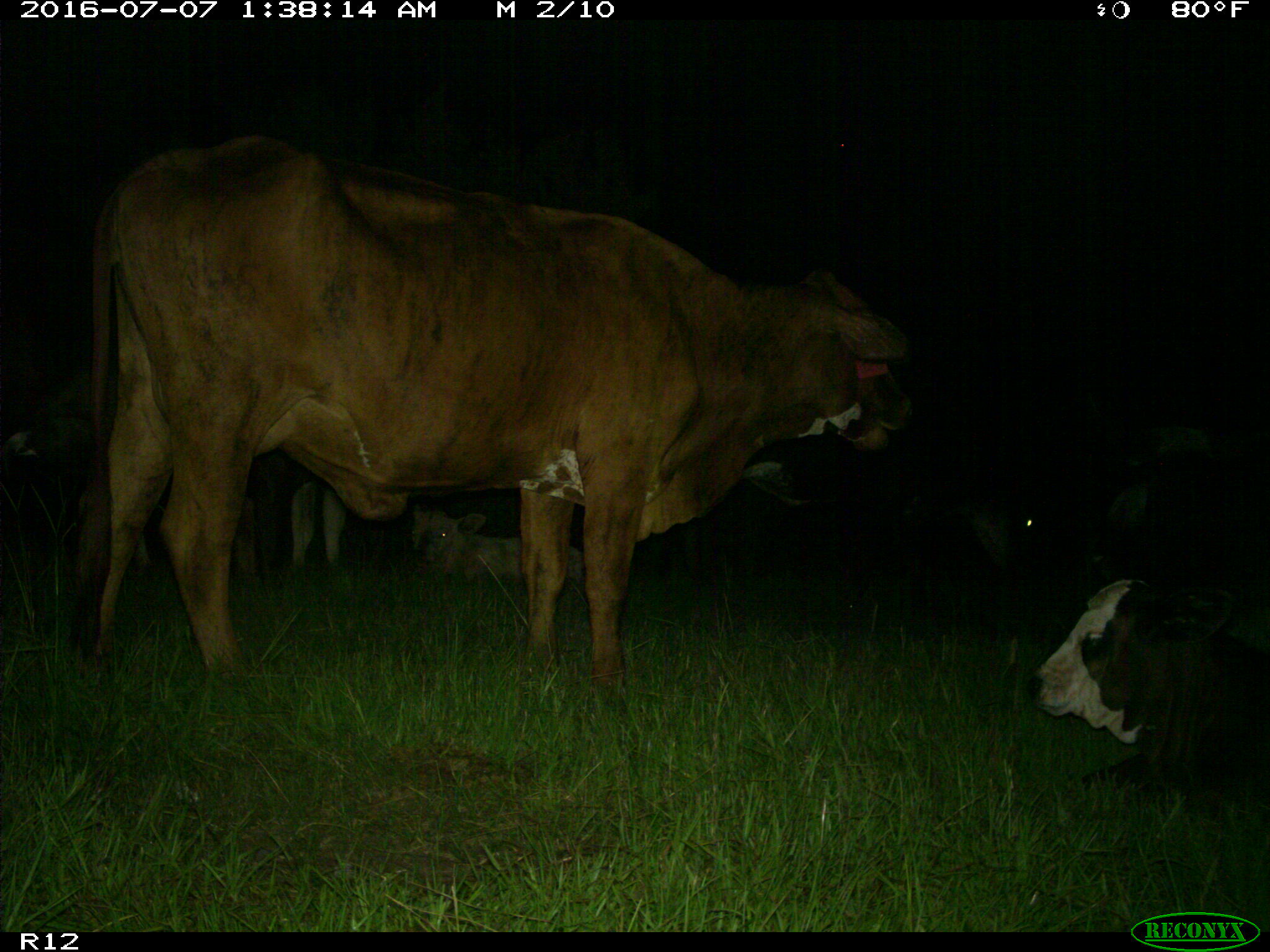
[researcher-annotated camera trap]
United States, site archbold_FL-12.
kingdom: Animalia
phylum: Chordata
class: Mammalia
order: Artiodactyla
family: Bovidae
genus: Bos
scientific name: Bos taurus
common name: domestic cow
Bos taurus (domestic cow).